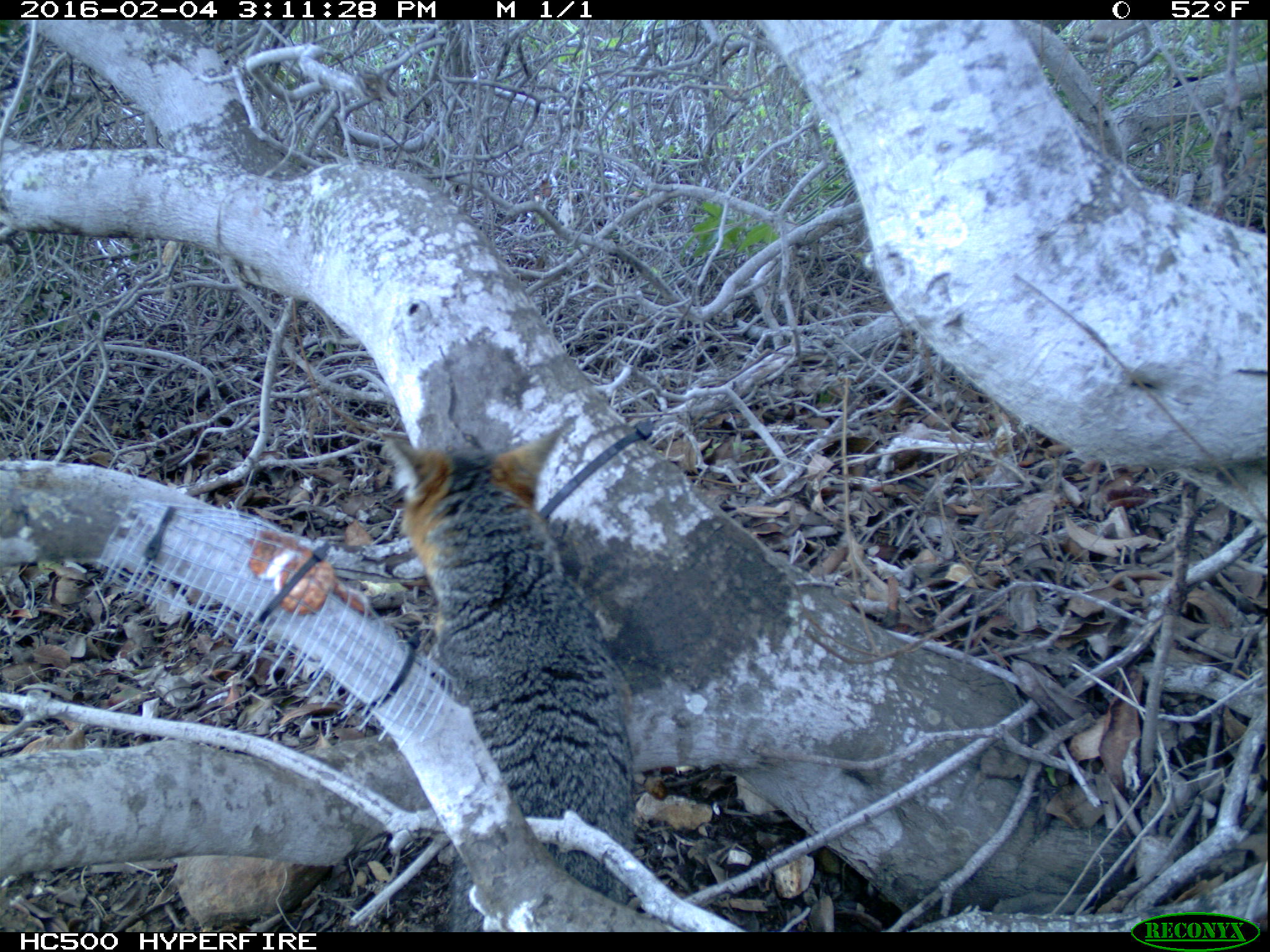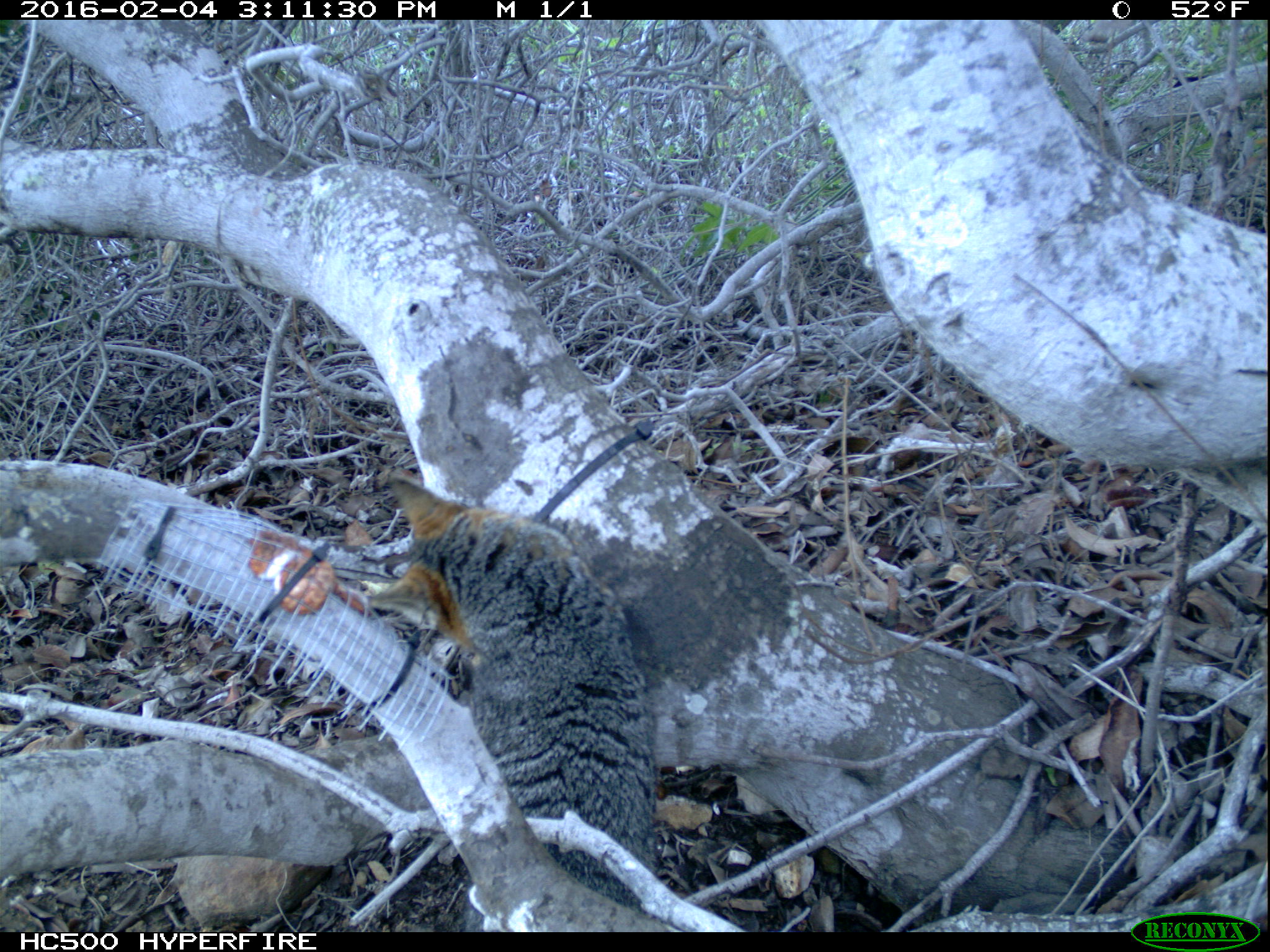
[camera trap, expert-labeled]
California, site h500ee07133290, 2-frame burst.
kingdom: Animalia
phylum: Chordata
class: Mammalia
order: Carnivora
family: Canidae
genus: Urocyon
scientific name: Urocyon littoralis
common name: island fox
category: fox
Fox (island fox) (Urocyon littoralis).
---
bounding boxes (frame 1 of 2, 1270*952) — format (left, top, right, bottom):
fox: (387, 421, 631, 929)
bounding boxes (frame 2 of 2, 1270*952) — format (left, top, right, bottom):
fox: (363, 470, 657, 932)